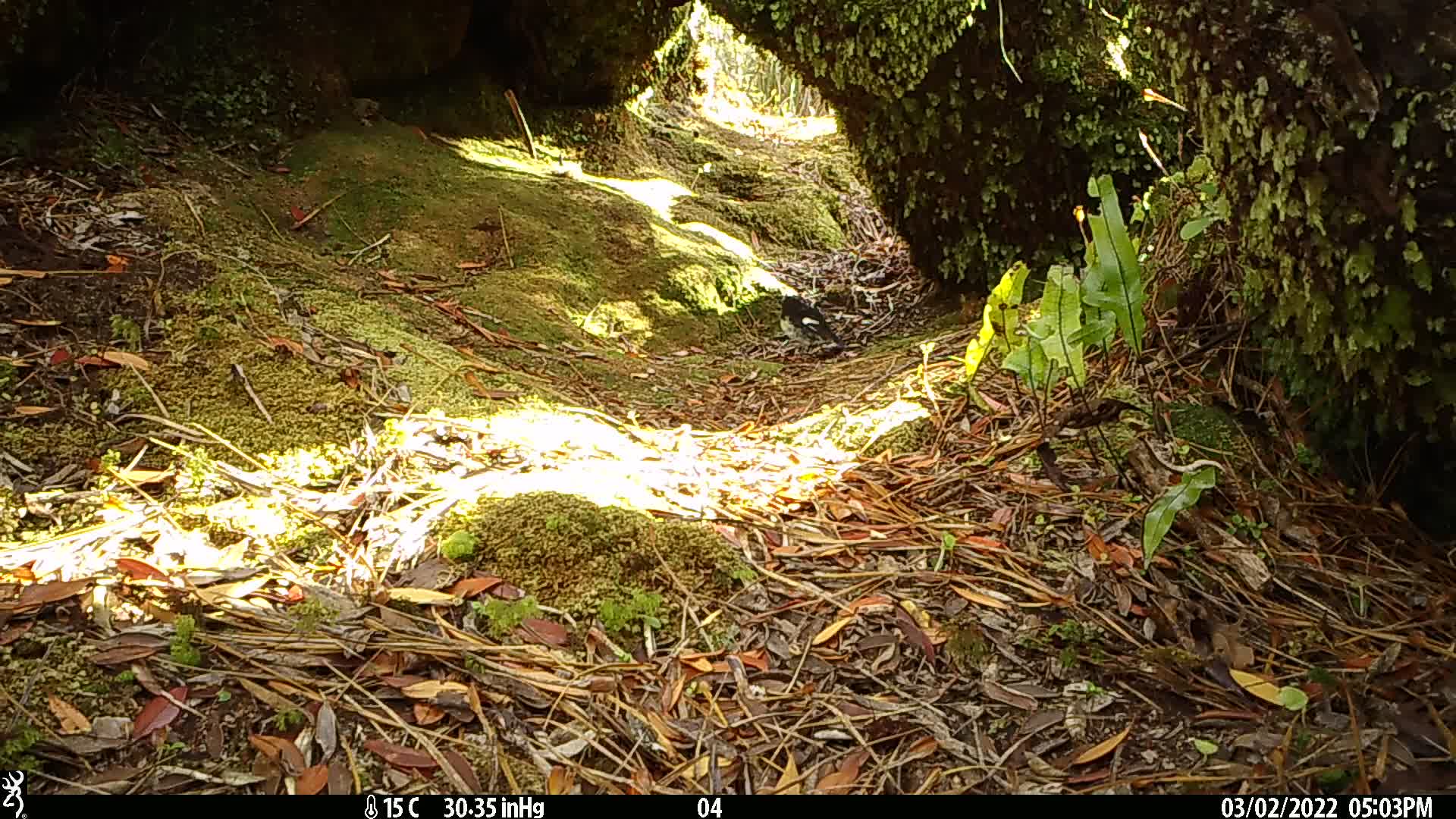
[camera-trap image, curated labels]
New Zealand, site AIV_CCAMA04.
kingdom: Animalia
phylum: Chordata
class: Aves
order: Passeriformes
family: Petroicidae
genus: Petroica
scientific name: Petroica macrocephala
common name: tomtit